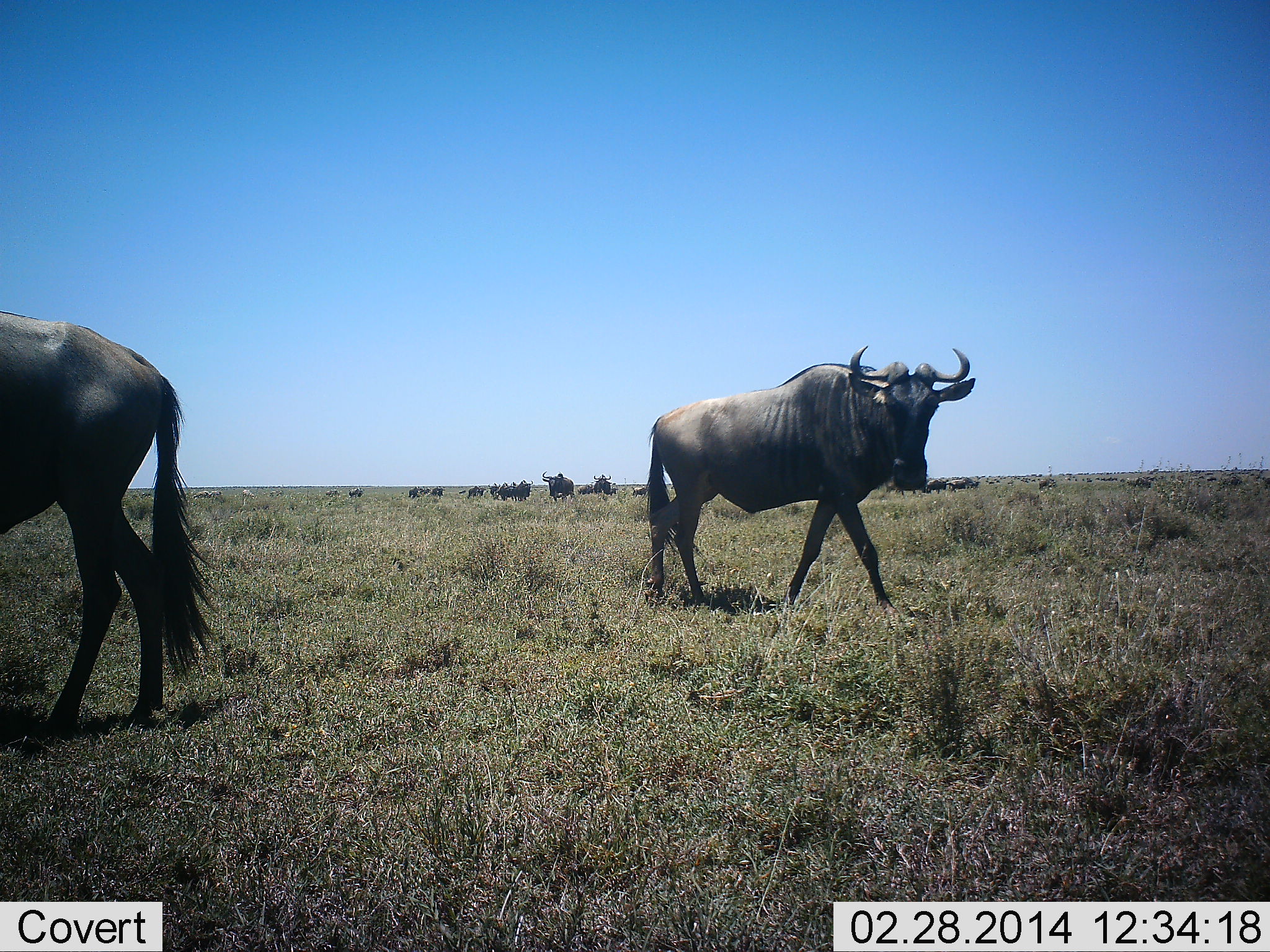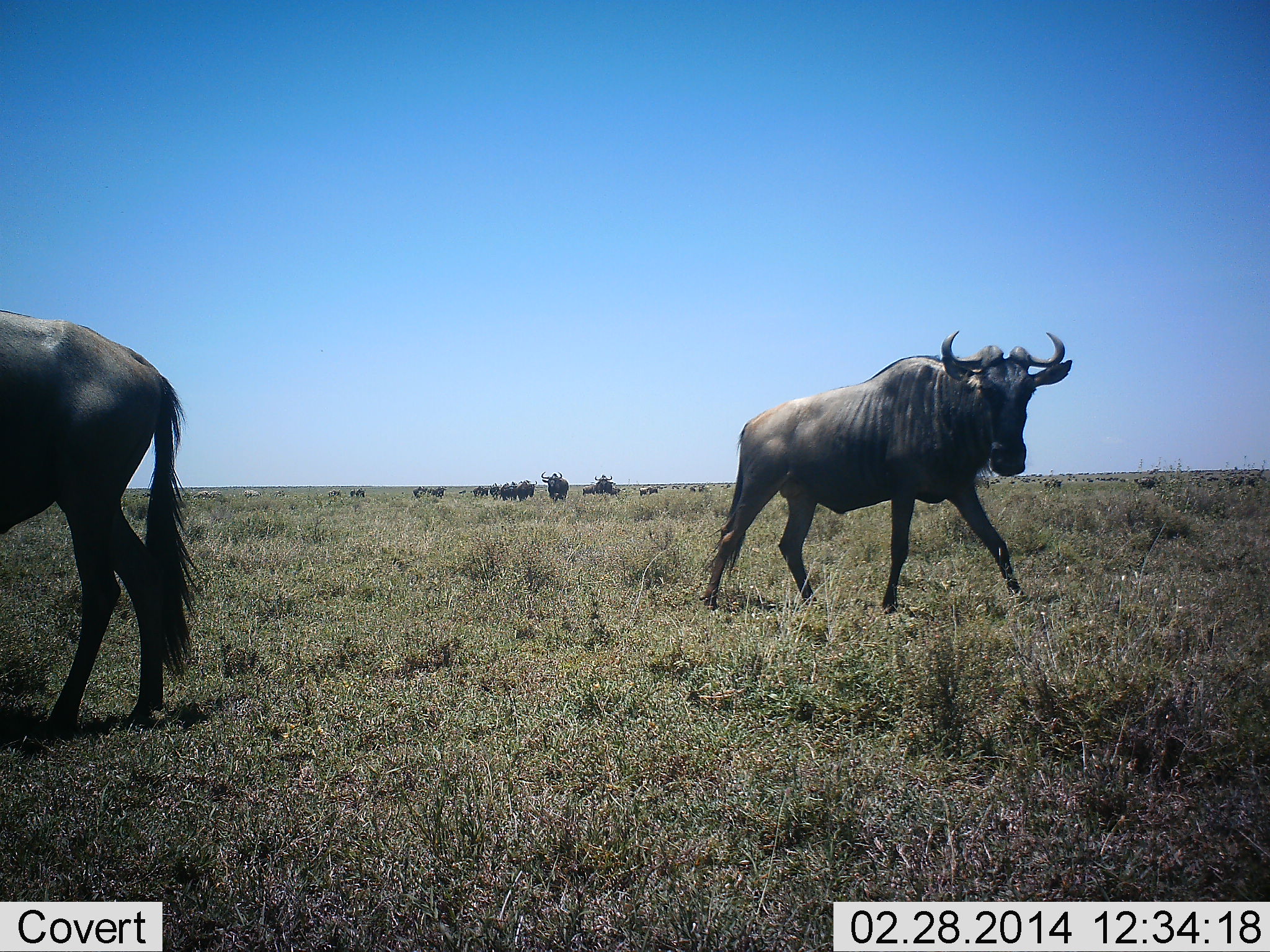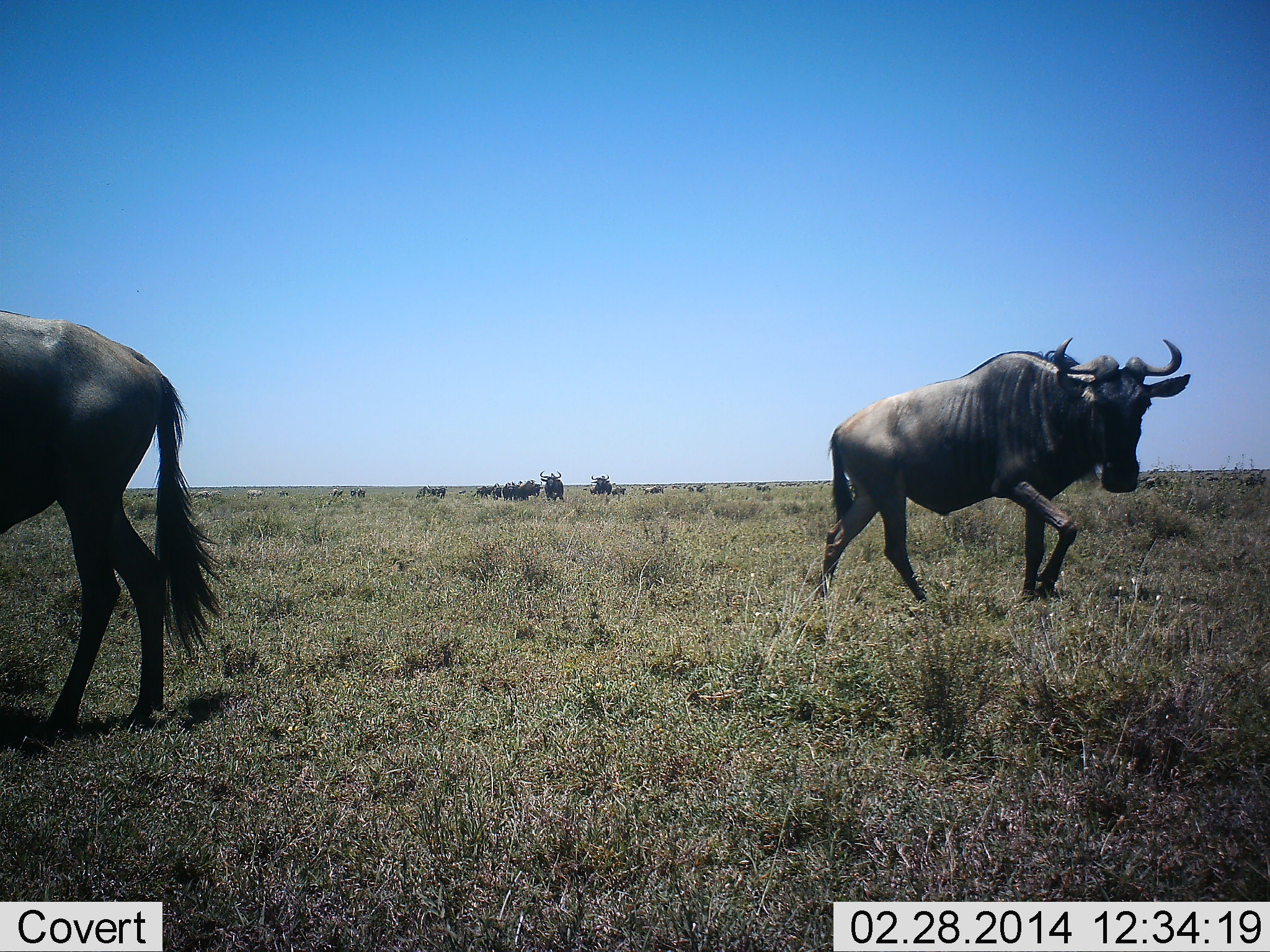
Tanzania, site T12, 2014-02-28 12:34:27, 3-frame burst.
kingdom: Animalia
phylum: Chordata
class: Mammalia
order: Artiodactyla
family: Bovidae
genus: Connochaetes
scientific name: Connochaetes taurinus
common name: blue wildebeest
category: wildebeest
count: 11-50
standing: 64%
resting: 9%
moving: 91%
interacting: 0%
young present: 0%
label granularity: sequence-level